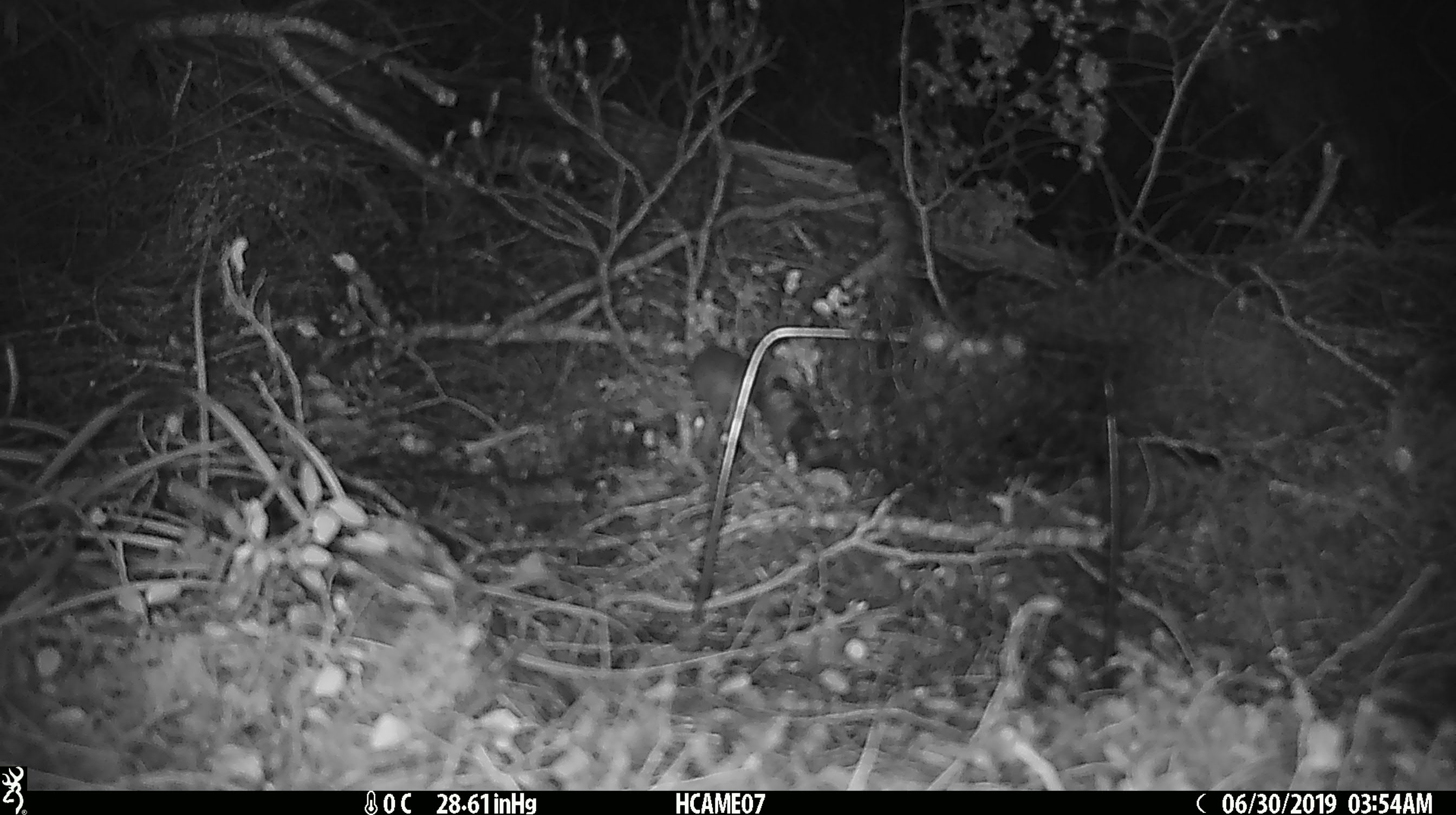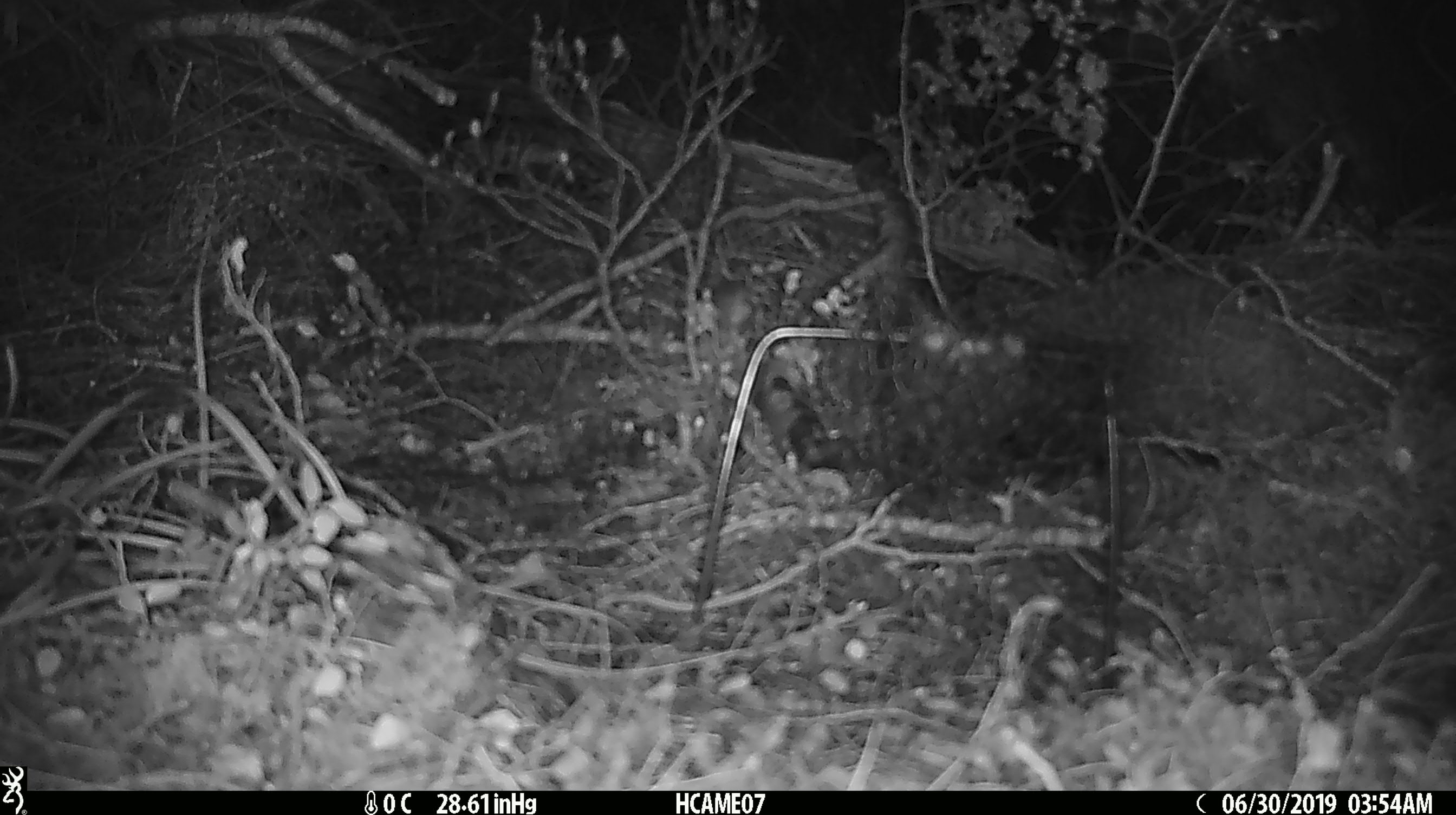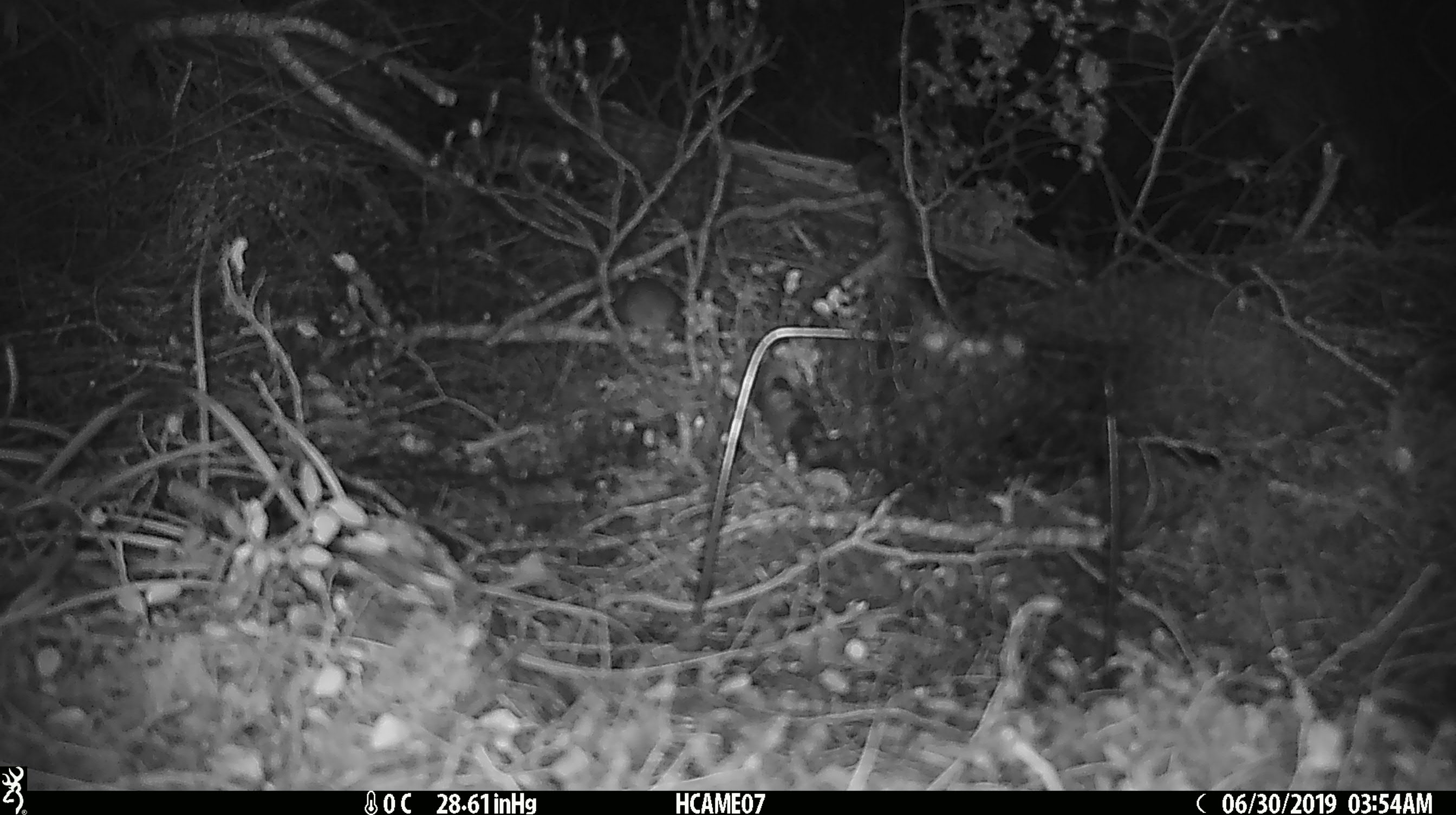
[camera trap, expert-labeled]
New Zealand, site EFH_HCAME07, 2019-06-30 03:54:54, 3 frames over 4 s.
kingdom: Animalia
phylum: Chordata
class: Mammalia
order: Rodentia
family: Muridae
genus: Mus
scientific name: Mus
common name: mouse